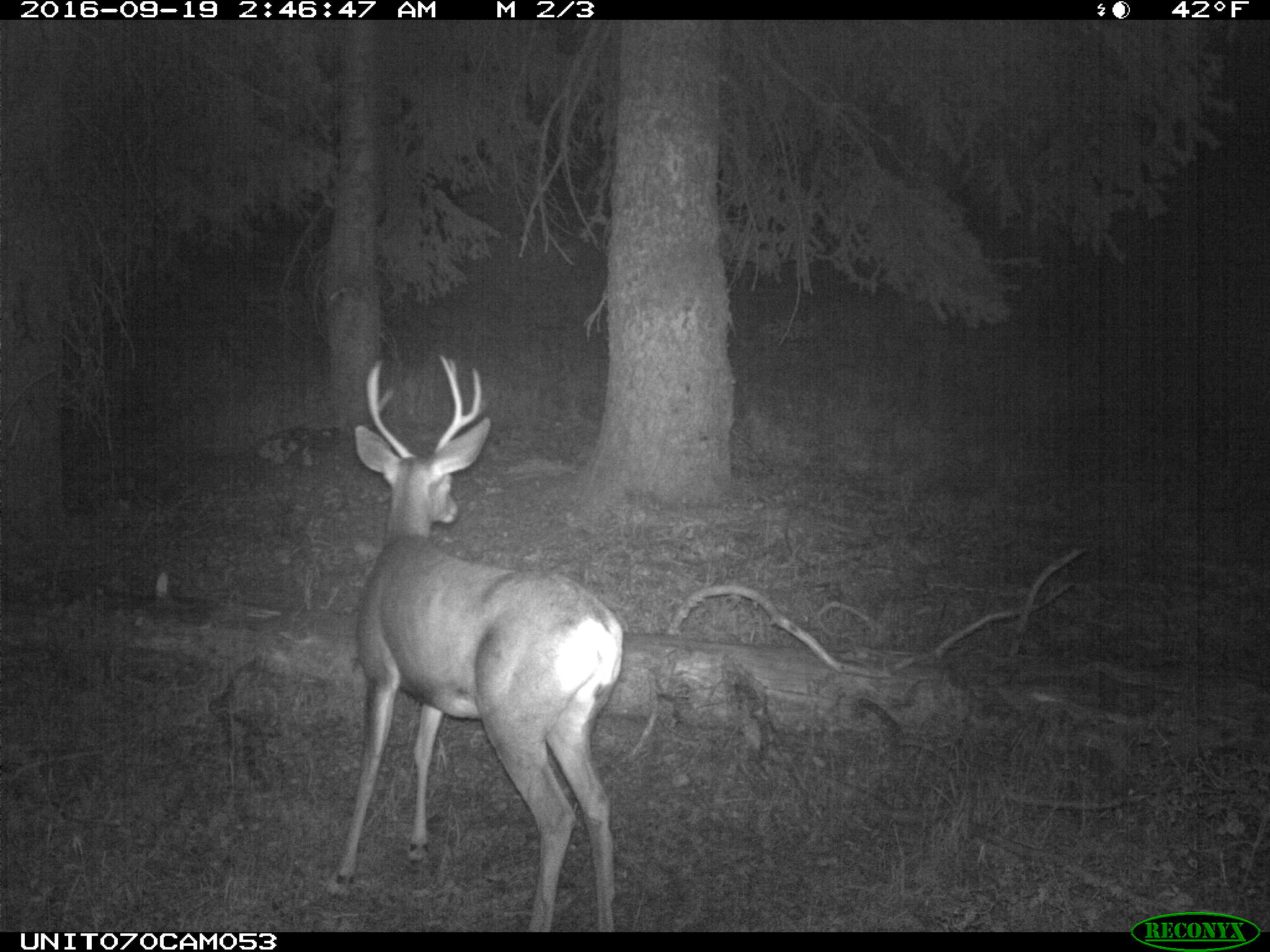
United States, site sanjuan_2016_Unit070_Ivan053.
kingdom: Animalia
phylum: Chordata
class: Mammalia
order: Artiodactyla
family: Cervidae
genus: Odocoileus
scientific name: Odocoileus hemionus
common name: mule deer